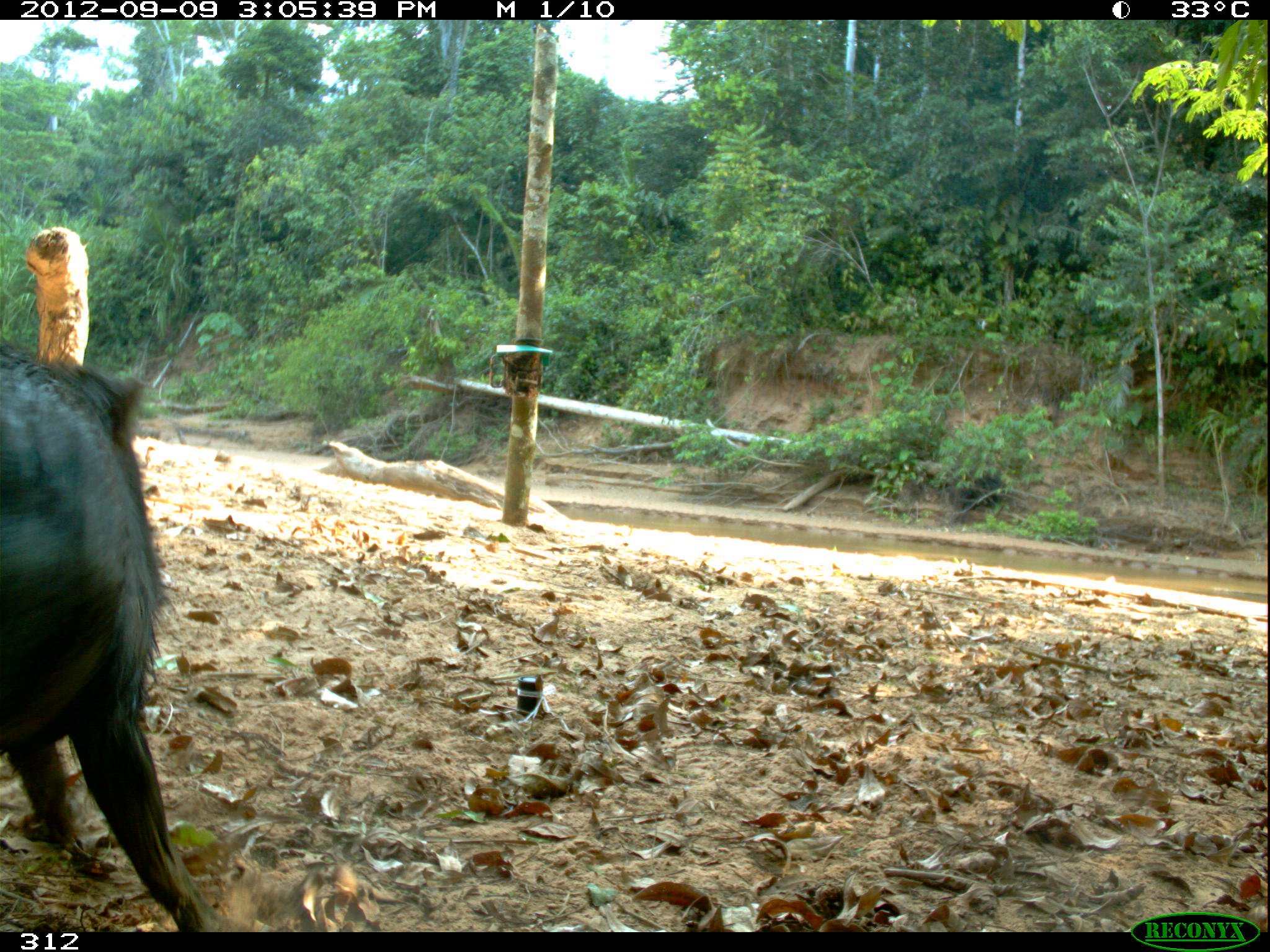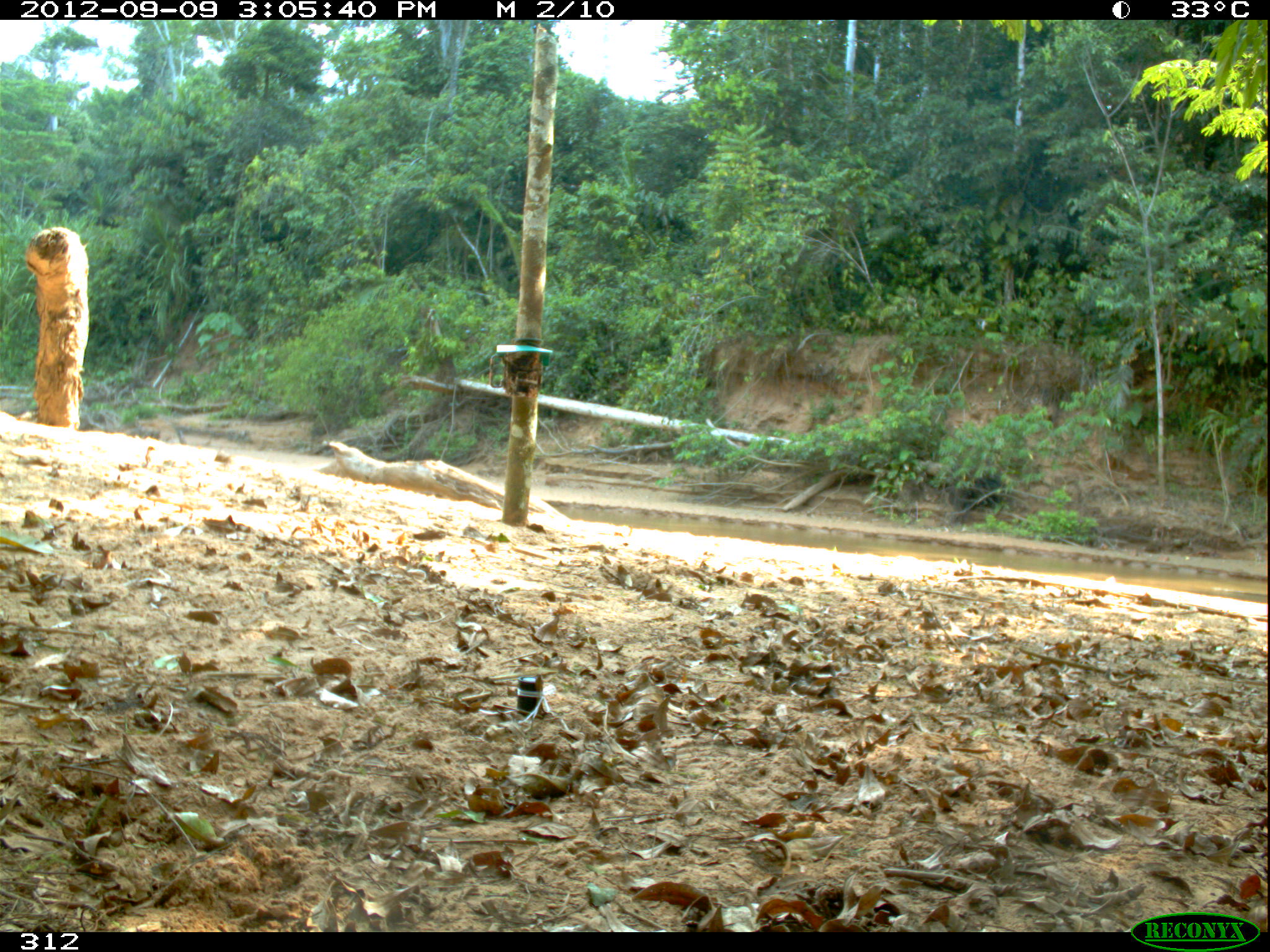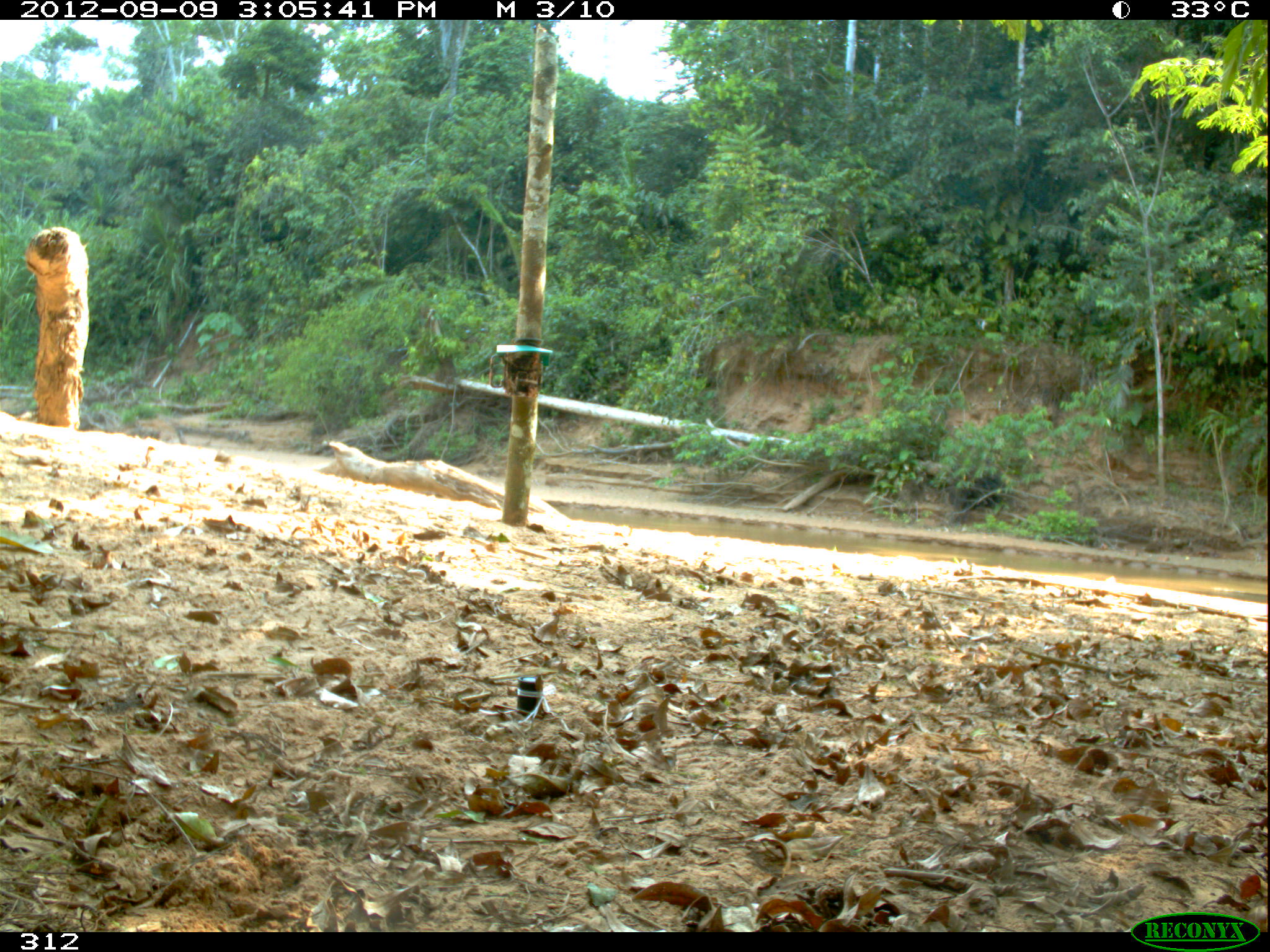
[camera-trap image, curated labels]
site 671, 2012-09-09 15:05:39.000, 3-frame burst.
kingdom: Animalia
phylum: Chordata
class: Mammalia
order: Artiodactyla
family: Tayassuidae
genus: Tayassu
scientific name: Tayassu pecari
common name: white-lipped peccary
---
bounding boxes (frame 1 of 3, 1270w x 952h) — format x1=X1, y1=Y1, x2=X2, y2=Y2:
tayassu pecari: x1=1, y1=331, x2=256, y2=931